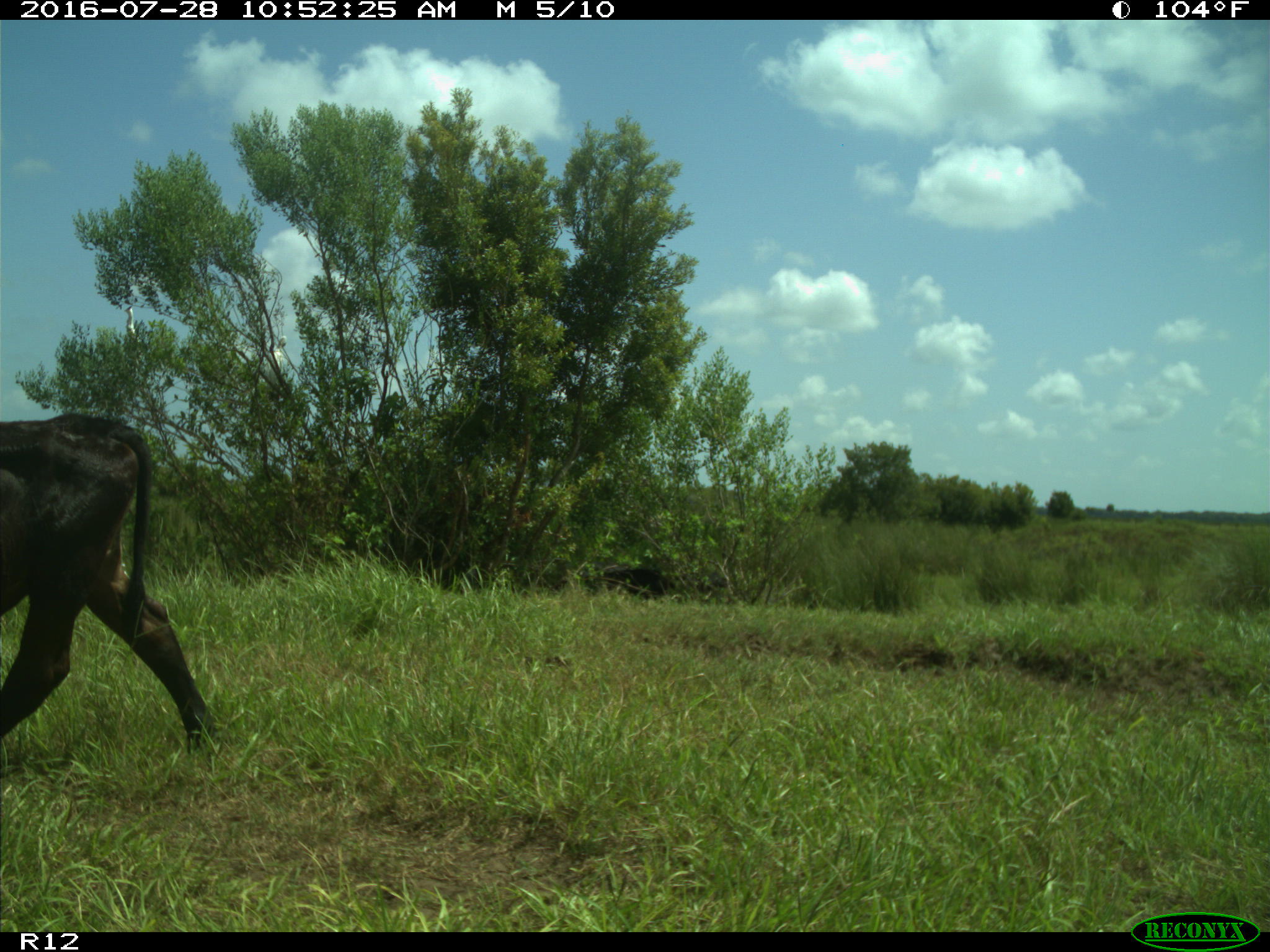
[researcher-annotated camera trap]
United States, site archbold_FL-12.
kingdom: Animalia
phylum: Chordata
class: Mammalia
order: Artiodactyla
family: Bovidae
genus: Bos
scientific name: Bos taurus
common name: domestic cow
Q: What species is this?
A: Bos taurus (domestic cow).